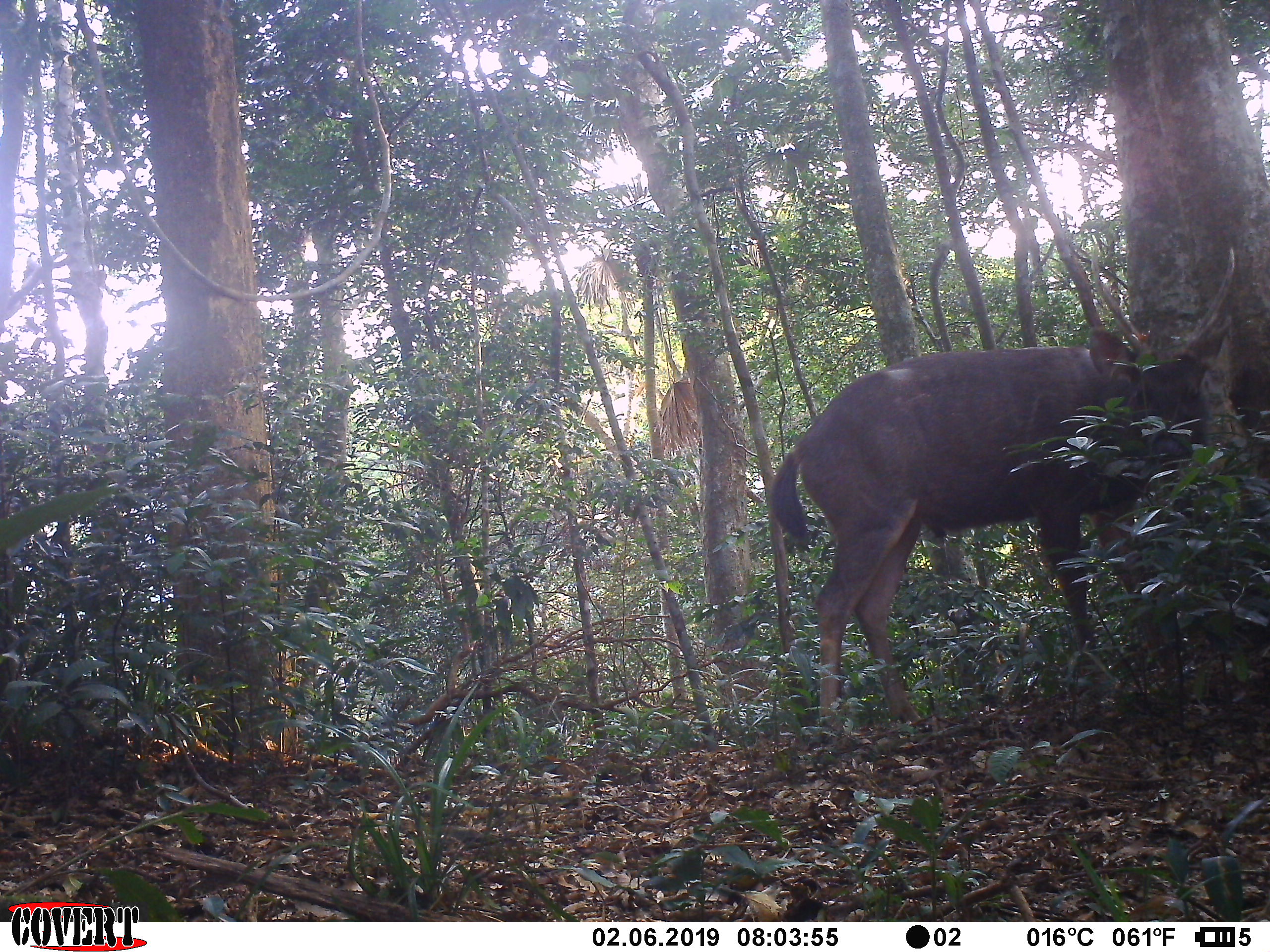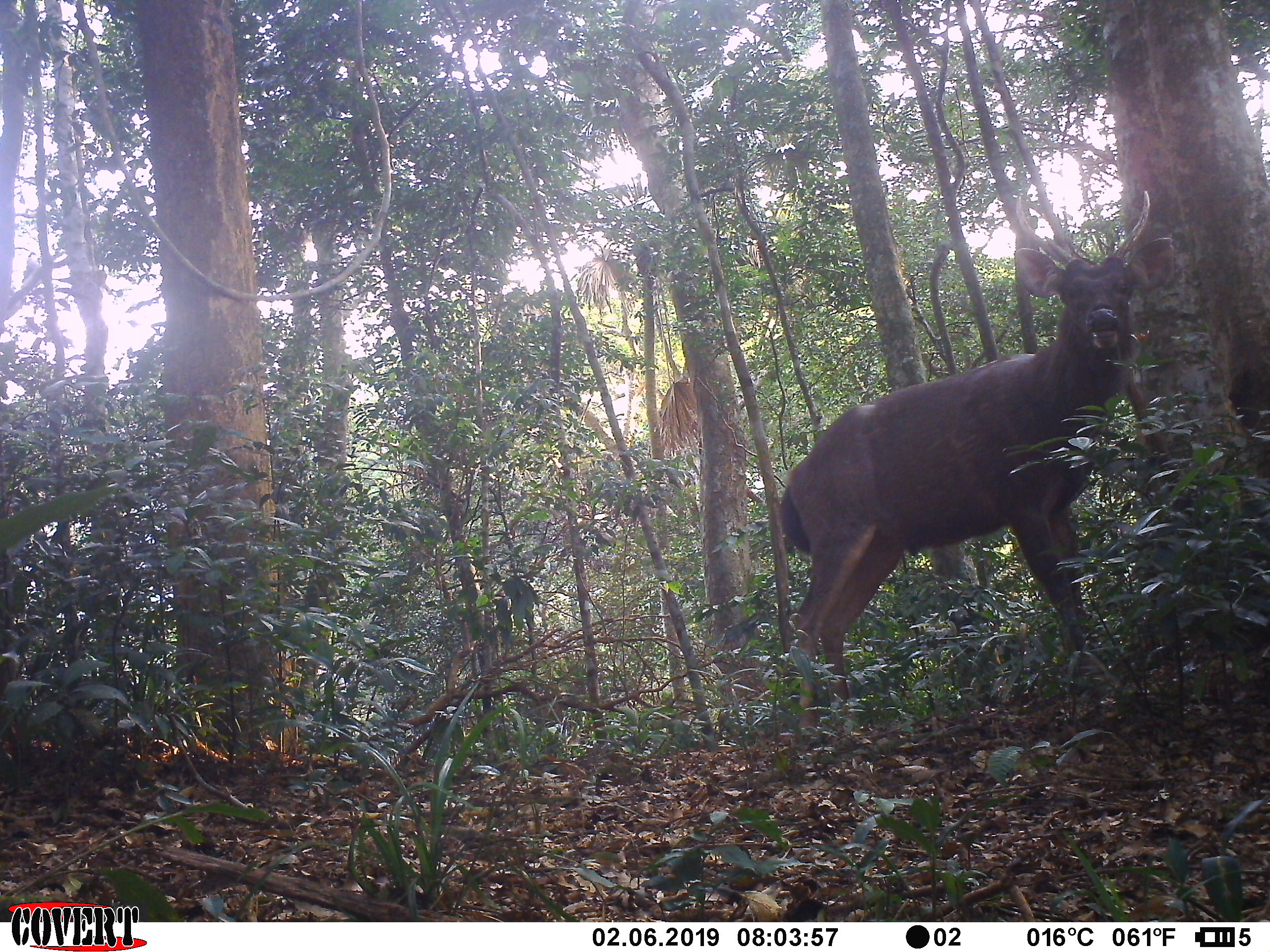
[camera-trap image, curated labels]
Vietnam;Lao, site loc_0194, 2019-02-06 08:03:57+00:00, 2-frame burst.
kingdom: Animalia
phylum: Chordata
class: Mammalia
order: Artiodactyla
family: Cervidae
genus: Rusa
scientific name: Rusa unicolor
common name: sambar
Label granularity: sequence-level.